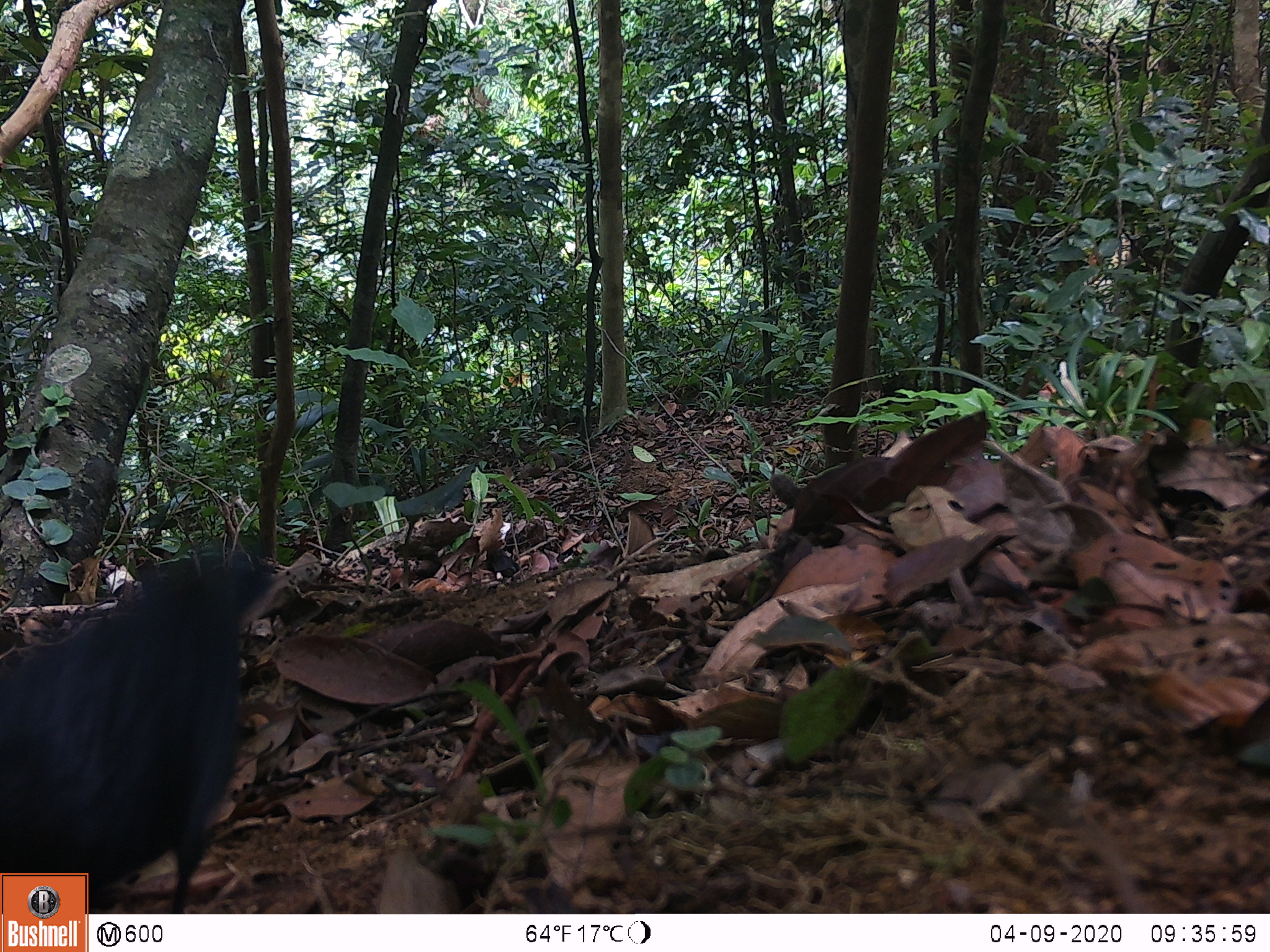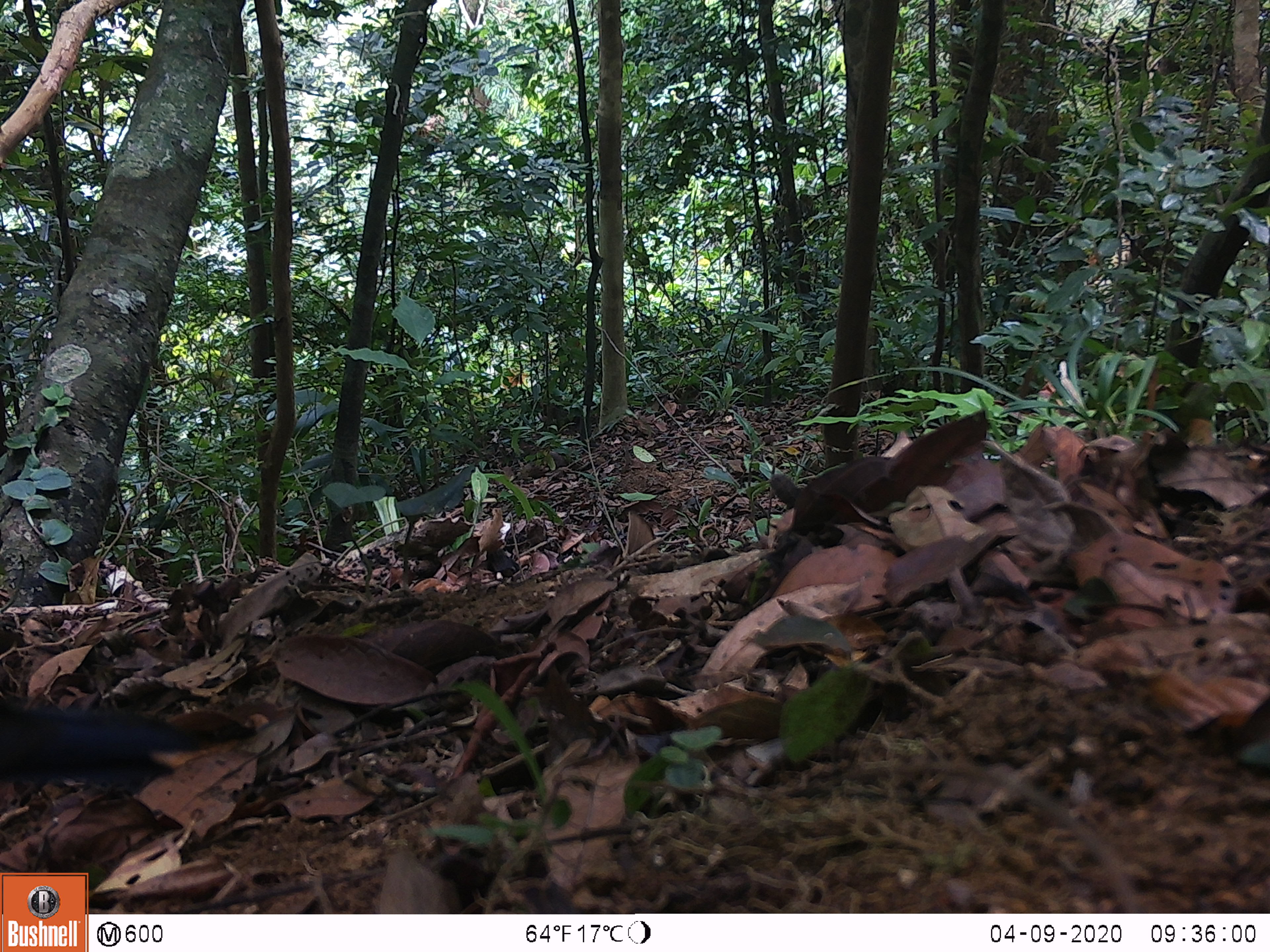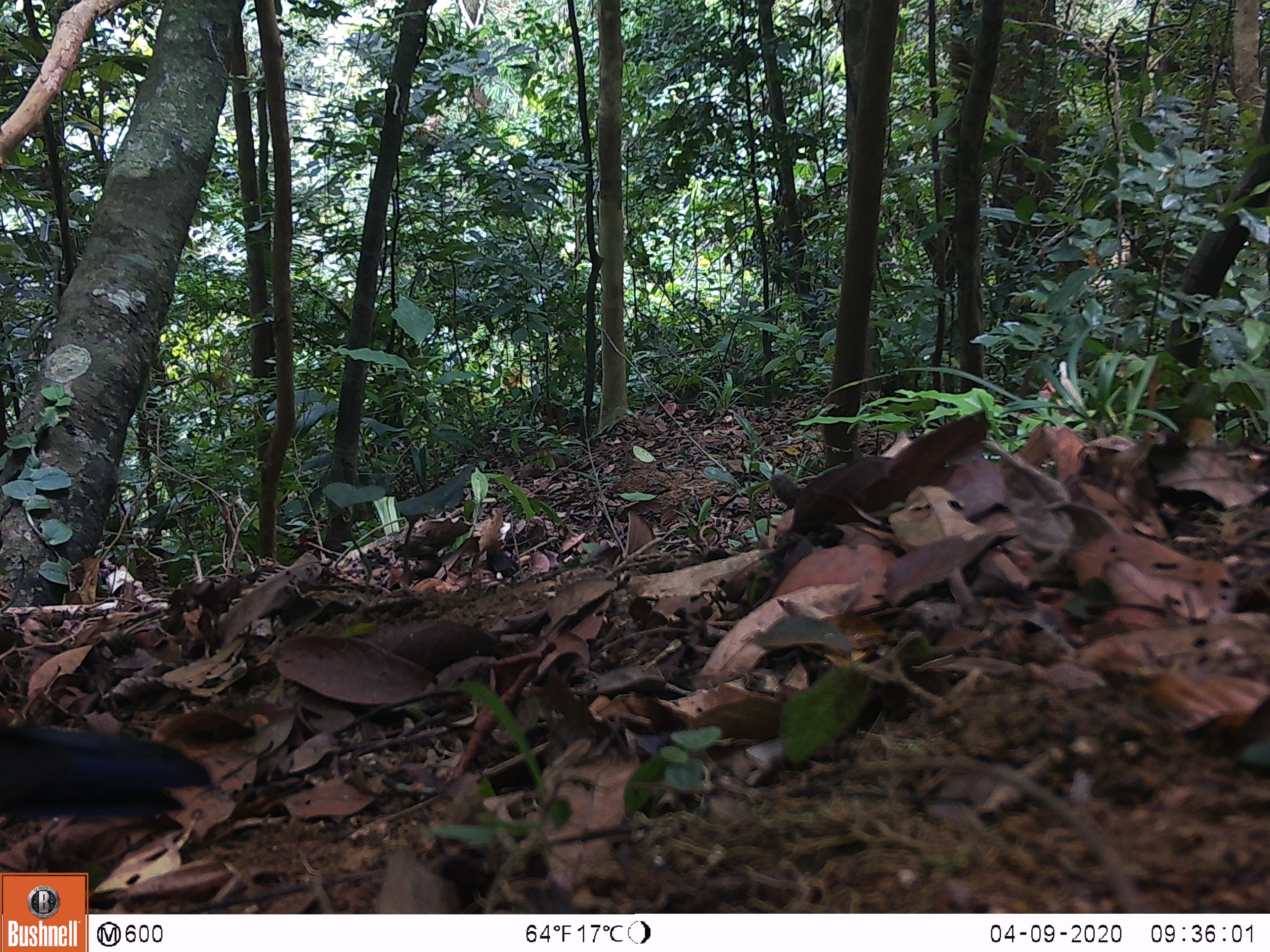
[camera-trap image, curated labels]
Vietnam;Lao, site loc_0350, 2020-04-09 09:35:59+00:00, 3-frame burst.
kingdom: Animalia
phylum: Chordata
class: Aves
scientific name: Aves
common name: bird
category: unidentified bird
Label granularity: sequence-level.